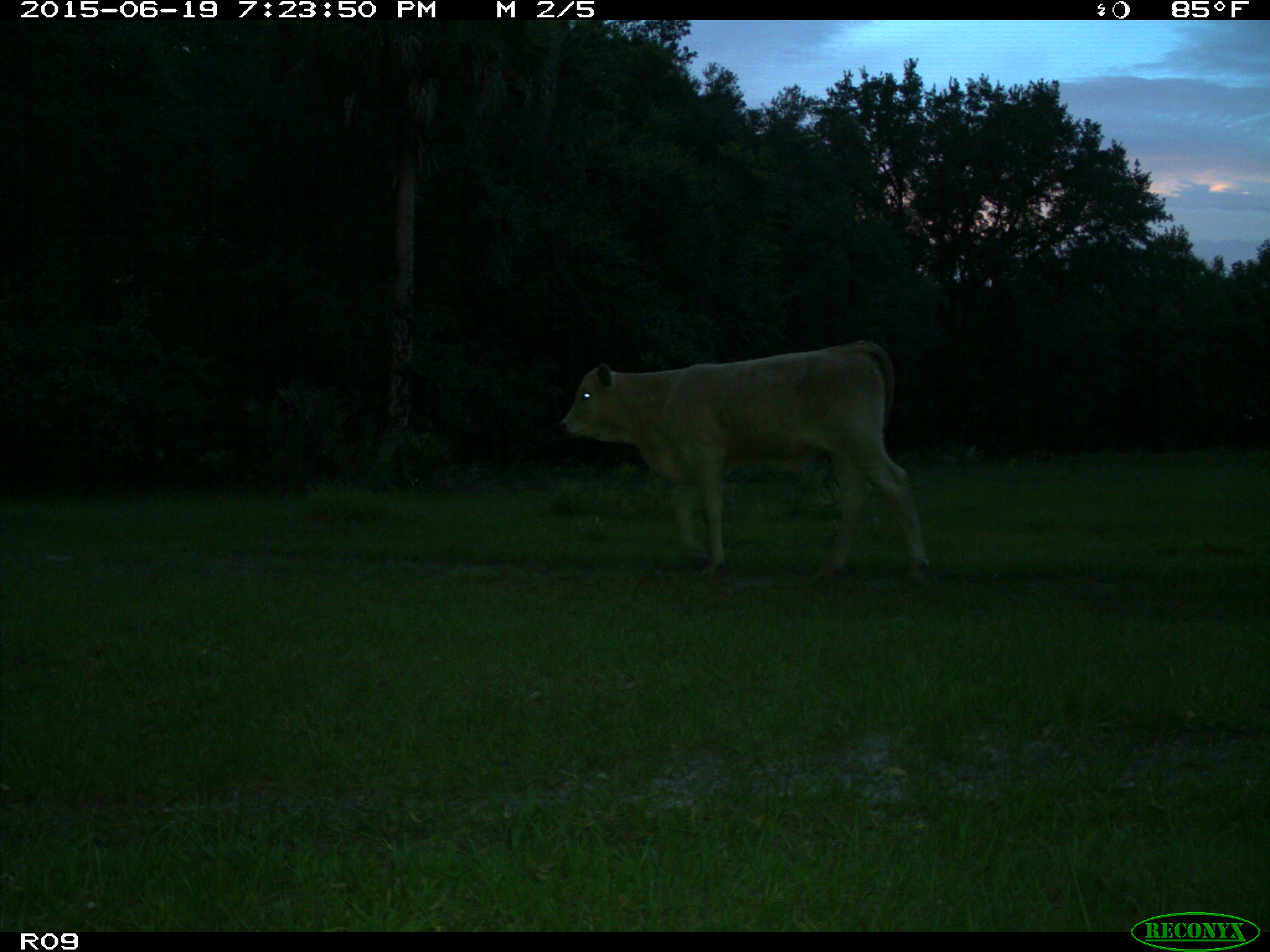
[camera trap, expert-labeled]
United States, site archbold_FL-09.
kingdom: Animalia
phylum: Chordata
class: Mammalia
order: Artiodactyla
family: Bovidae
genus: Bos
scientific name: Bos taurus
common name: domestic cow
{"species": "Bos taurus (domestic cow)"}